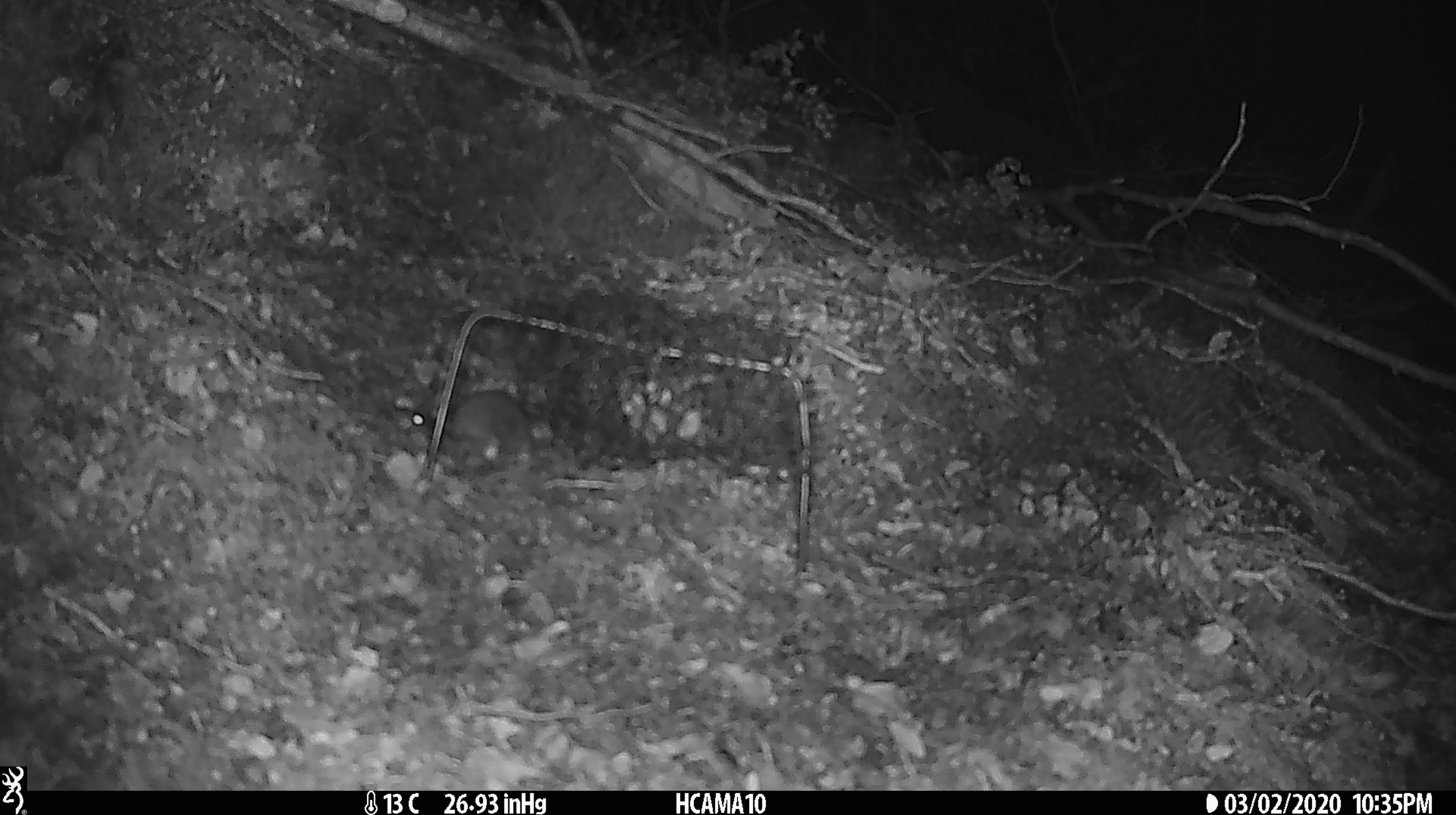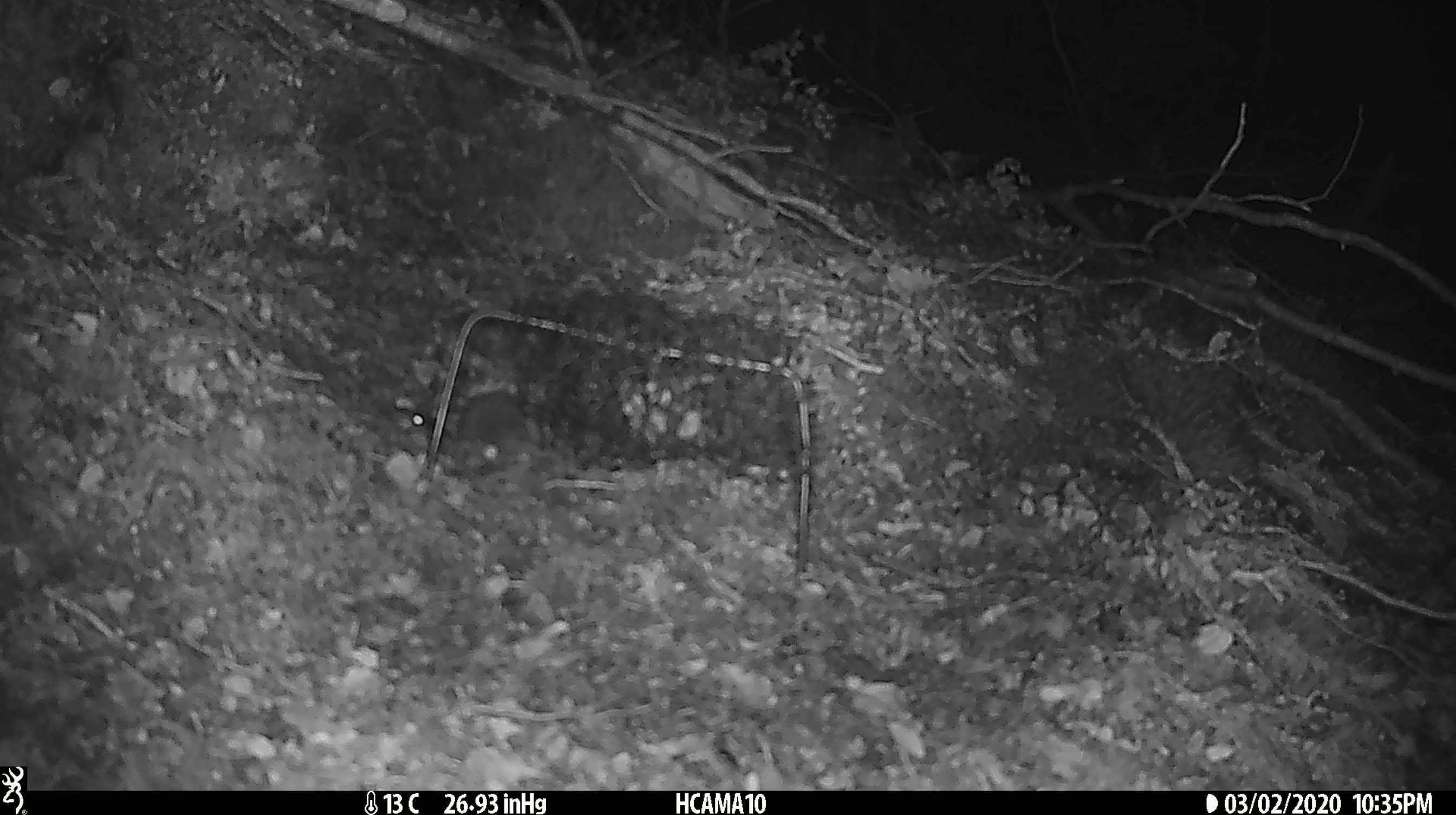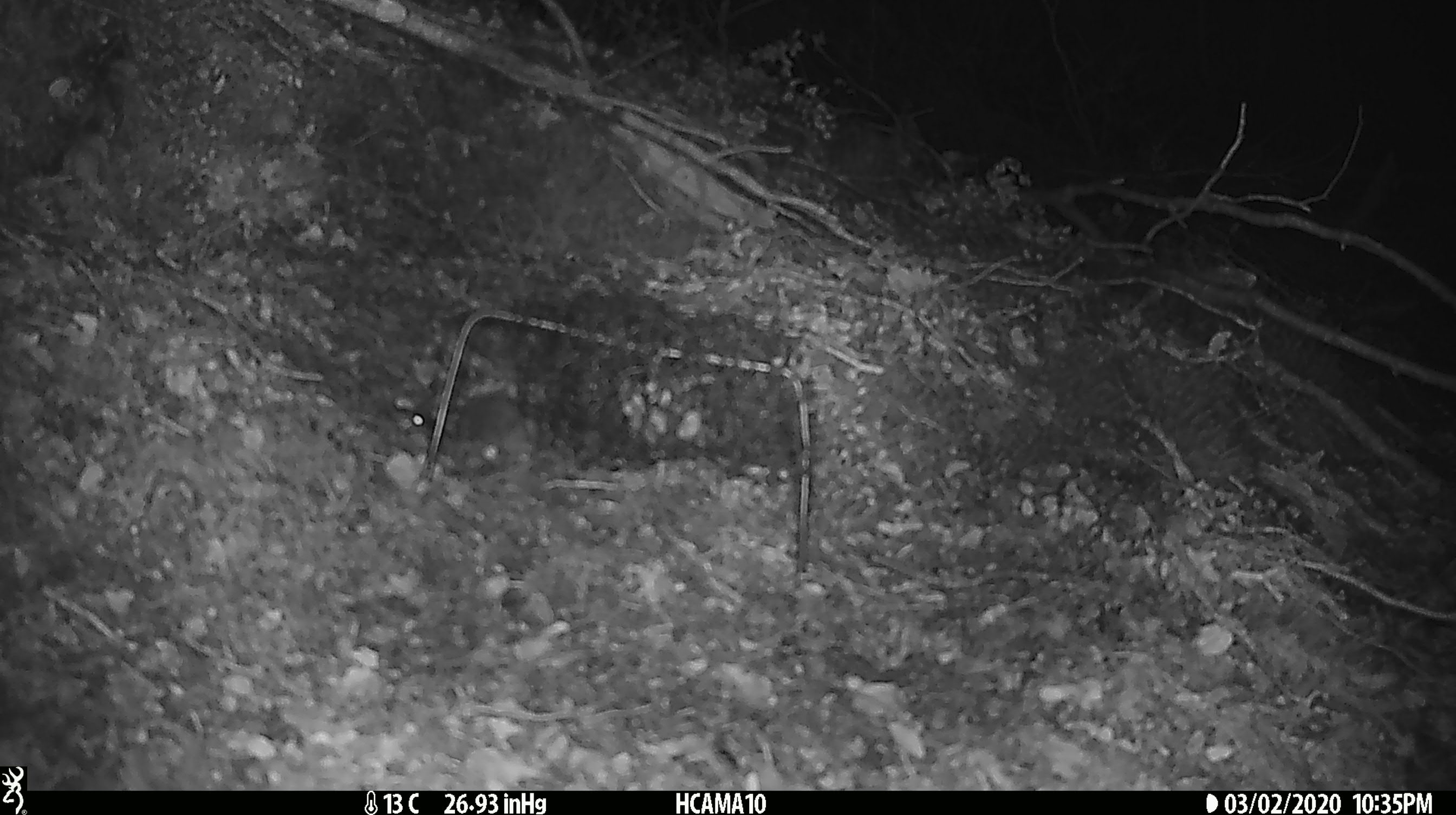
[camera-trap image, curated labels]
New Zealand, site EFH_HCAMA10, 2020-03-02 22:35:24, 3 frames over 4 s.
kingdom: Animalia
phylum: Chordata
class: Mammalia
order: Rodentia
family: Muridae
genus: Mus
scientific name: Mus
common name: mouse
Mouse (Mus).